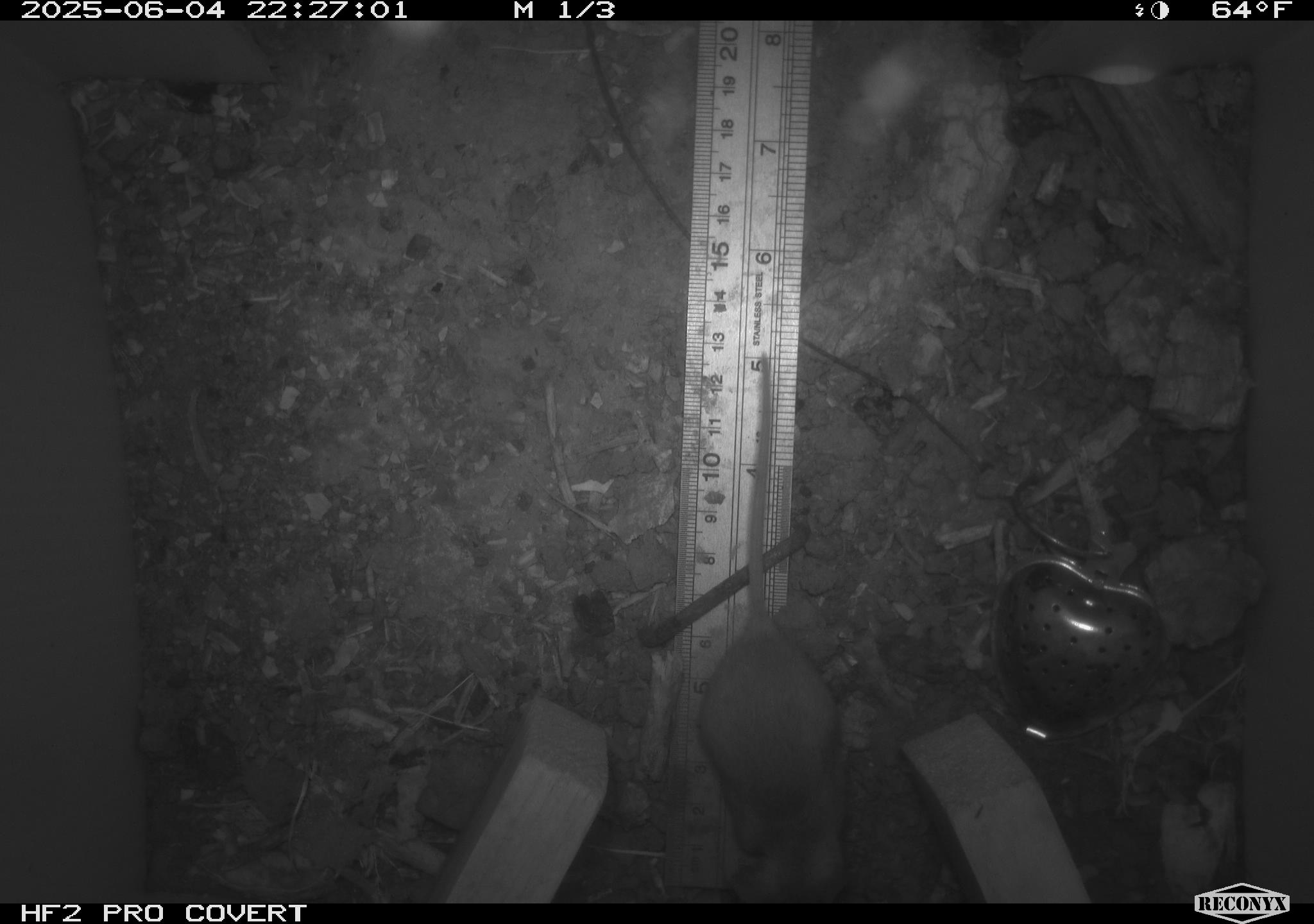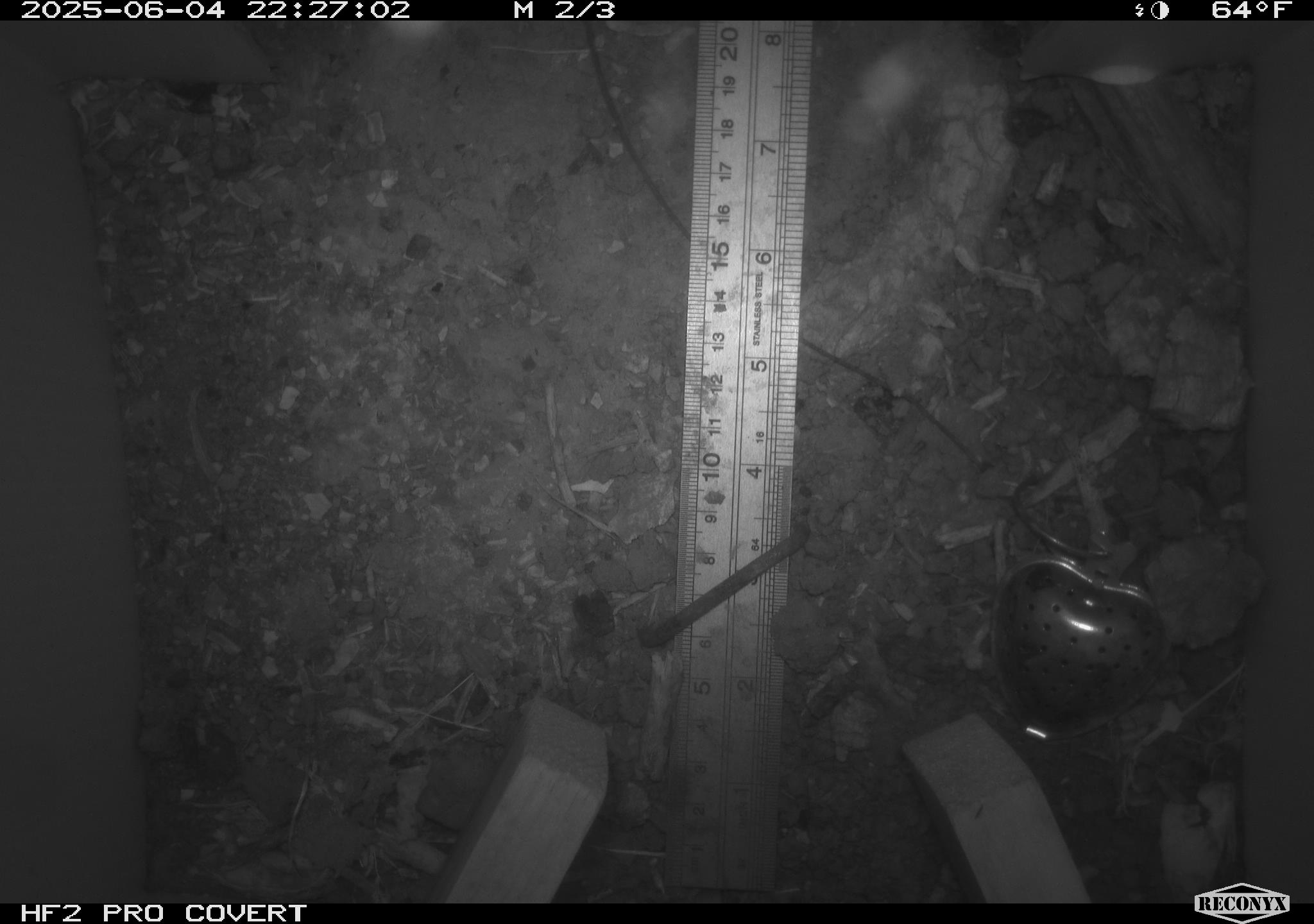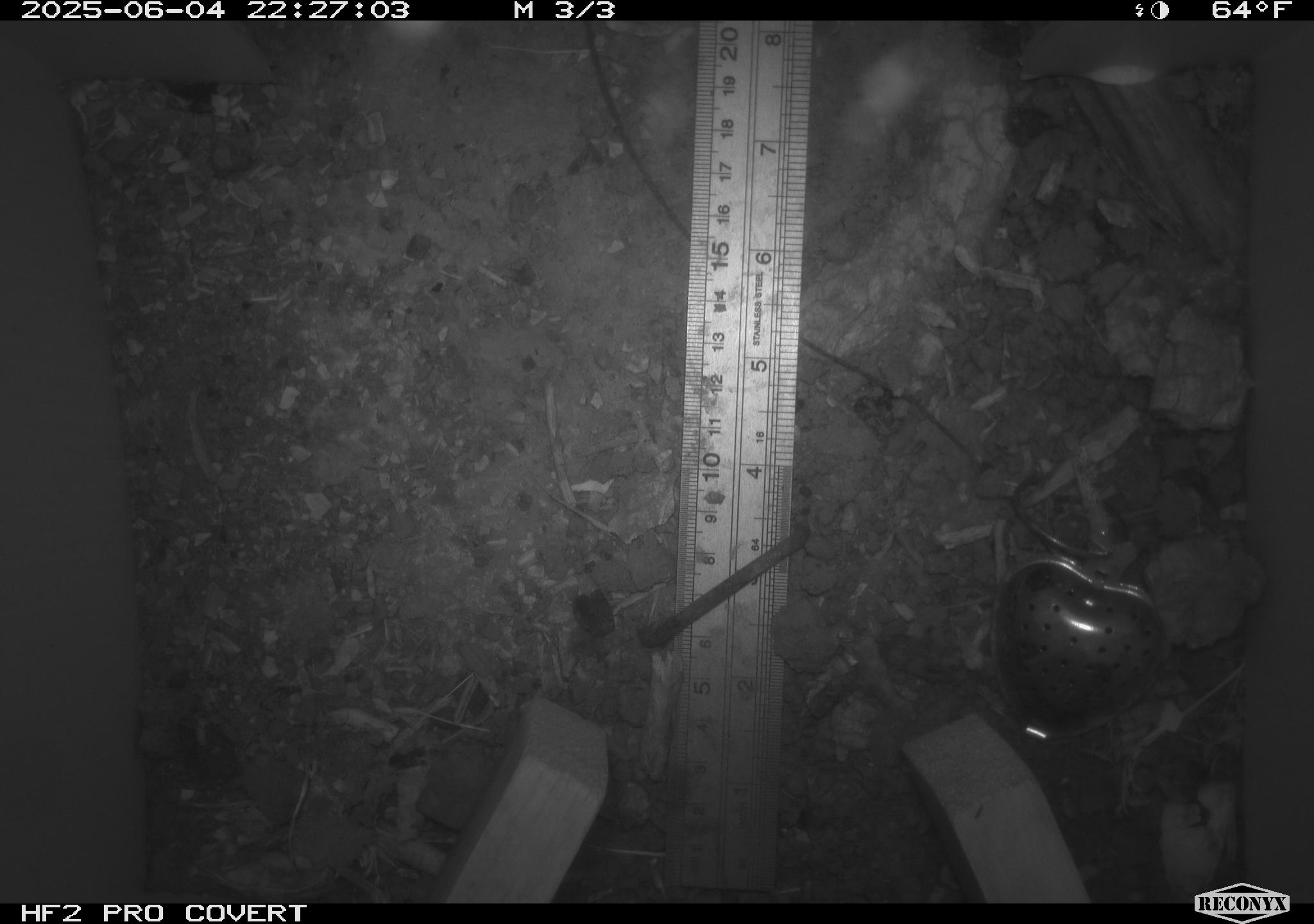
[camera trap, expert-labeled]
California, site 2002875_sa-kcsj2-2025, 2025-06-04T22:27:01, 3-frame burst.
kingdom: Animalia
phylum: Chordata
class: Mammalia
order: Rodentia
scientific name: Rodentia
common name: rodent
Rodent (Rodentia).